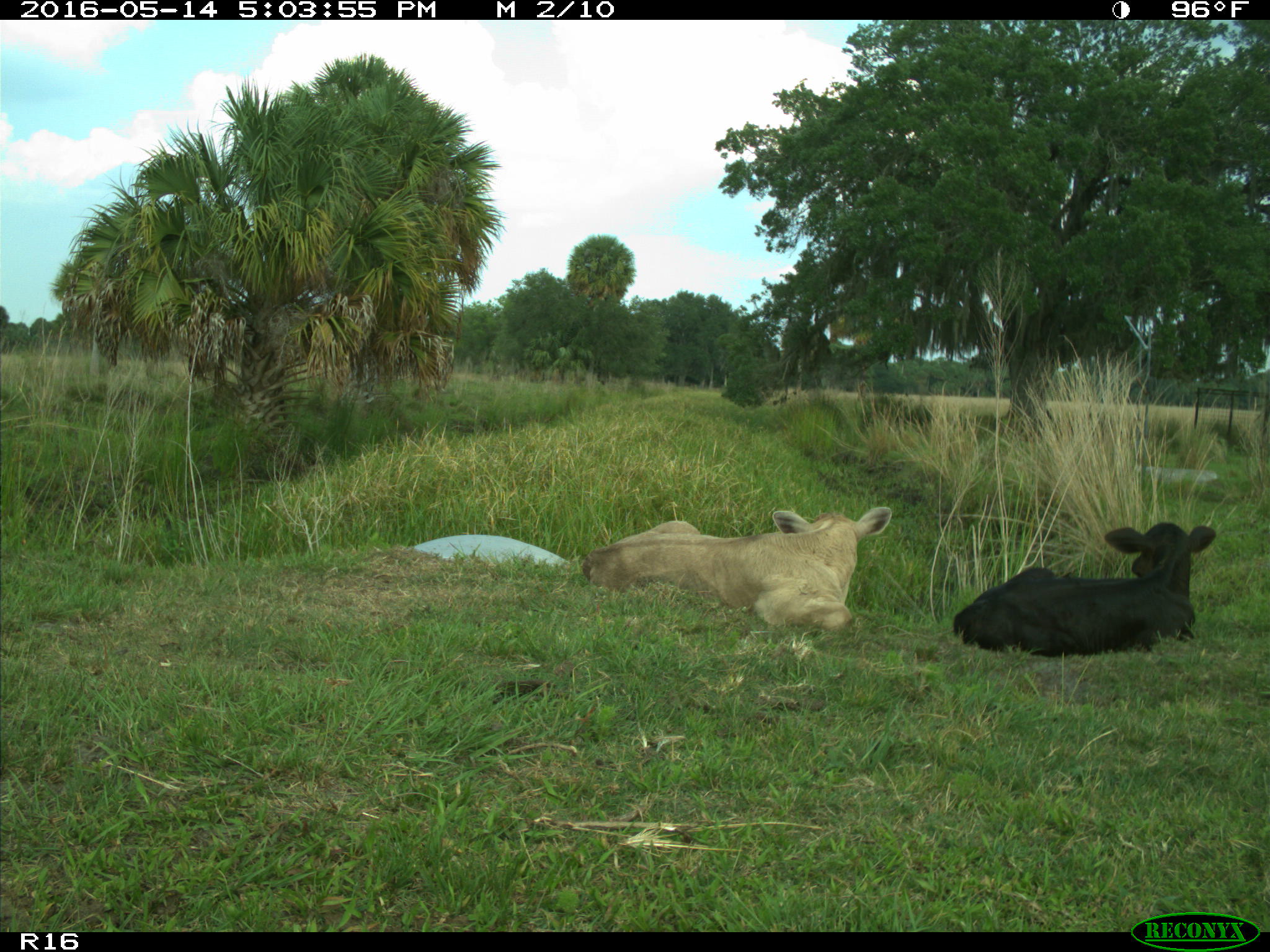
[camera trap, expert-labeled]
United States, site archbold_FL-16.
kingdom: Animalia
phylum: Chordata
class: Mammalia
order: Artiodactyla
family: Bovidae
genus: Bos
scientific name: Bos taurus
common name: domestic cow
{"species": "Bos taurus (domestic cow)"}